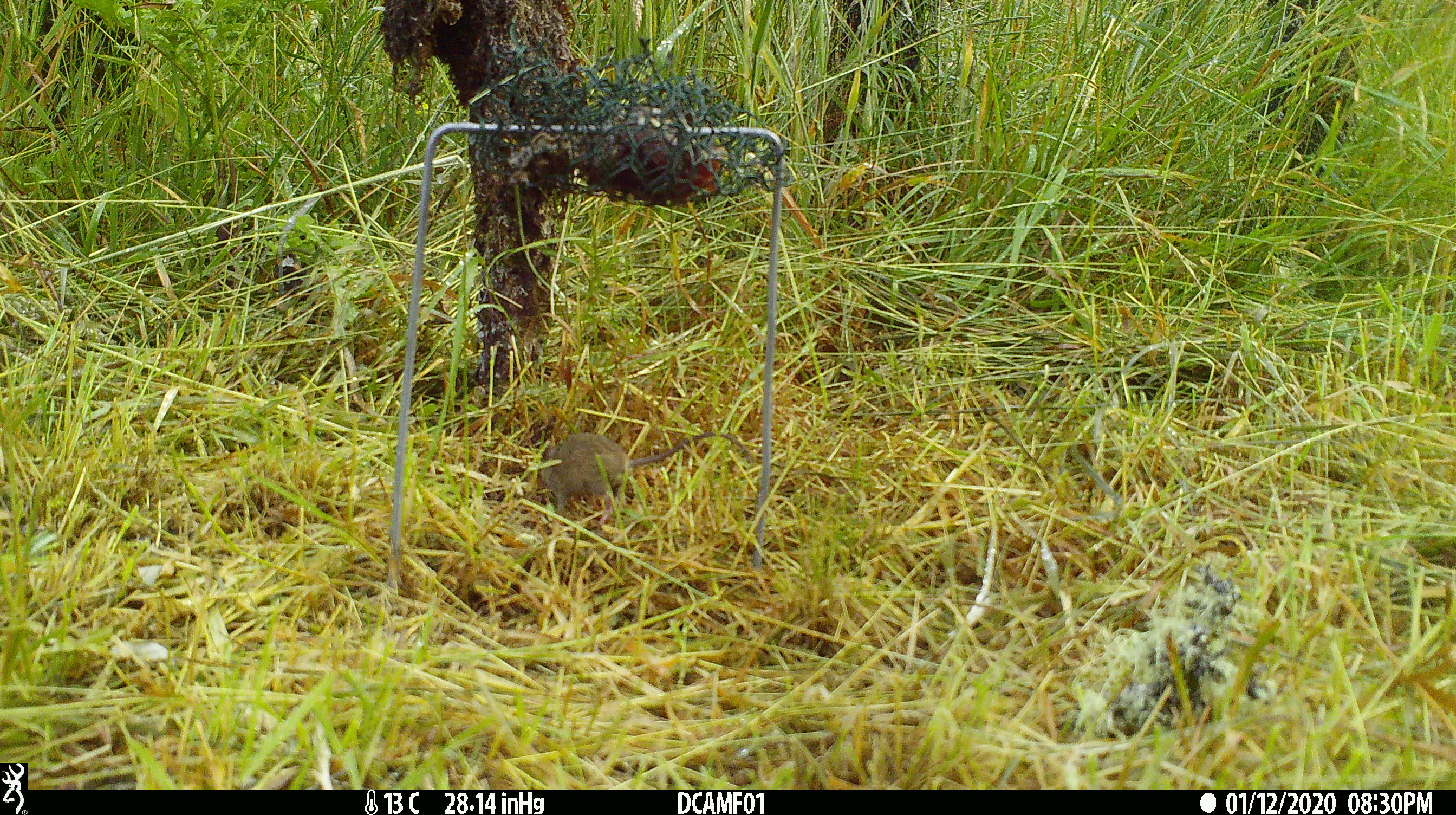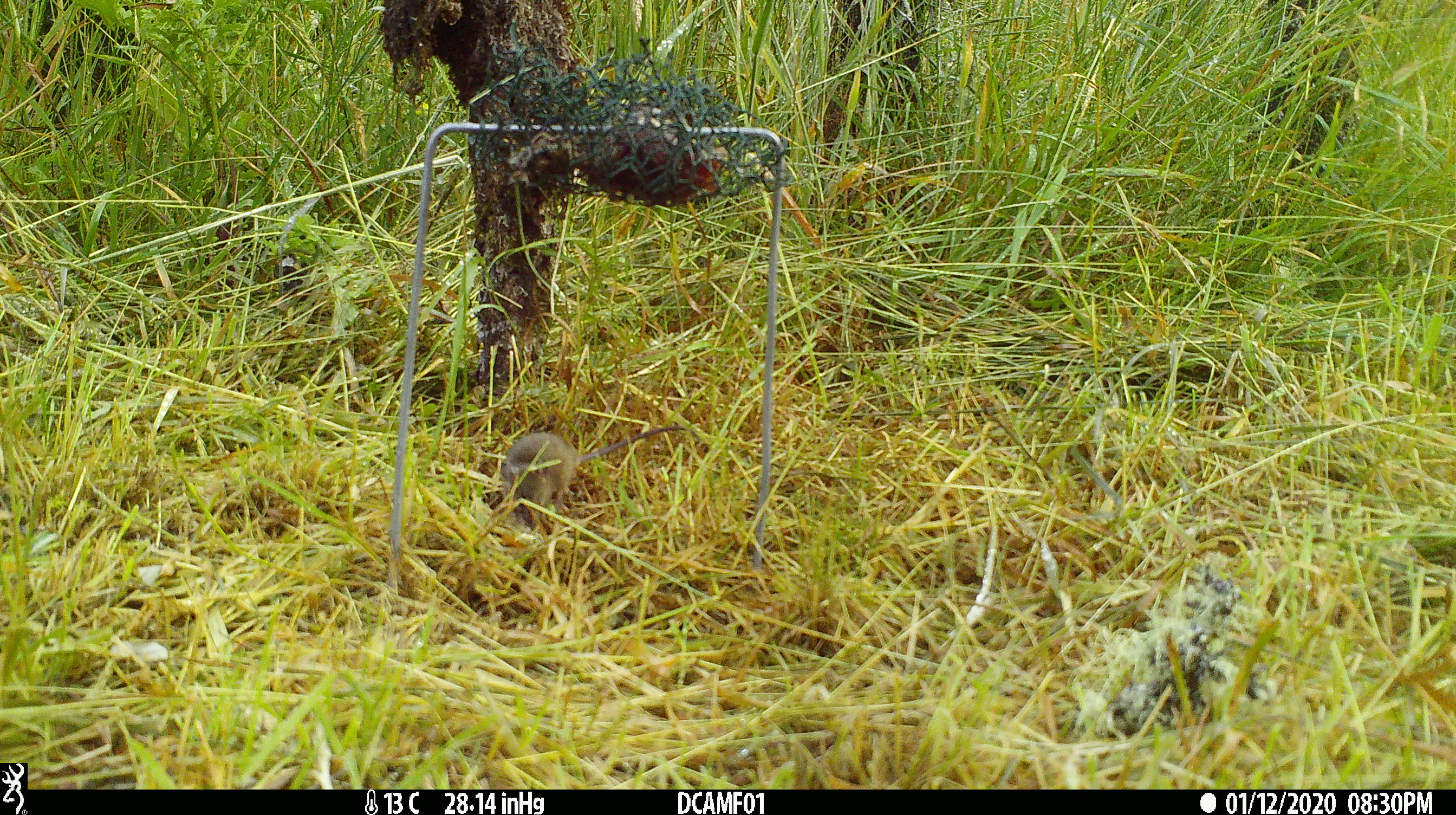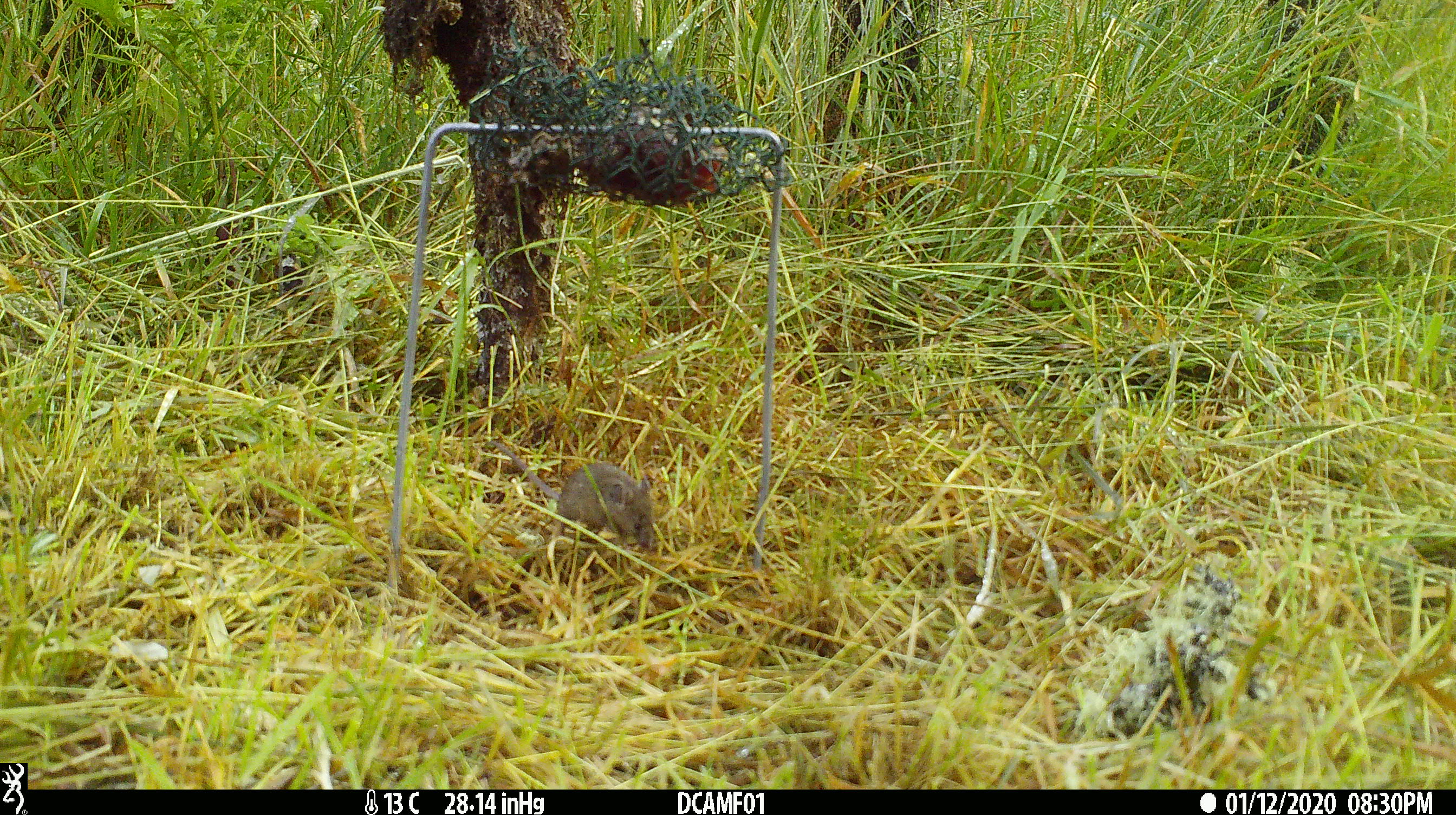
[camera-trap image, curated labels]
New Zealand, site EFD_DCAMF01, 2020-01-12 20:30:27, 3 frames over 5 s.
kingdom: Animalia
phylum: Chordata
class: Mammalia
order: Rodentia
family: Muridae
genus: Mus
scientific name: Mus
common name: mouse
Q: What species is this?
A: Mouse (Mus).